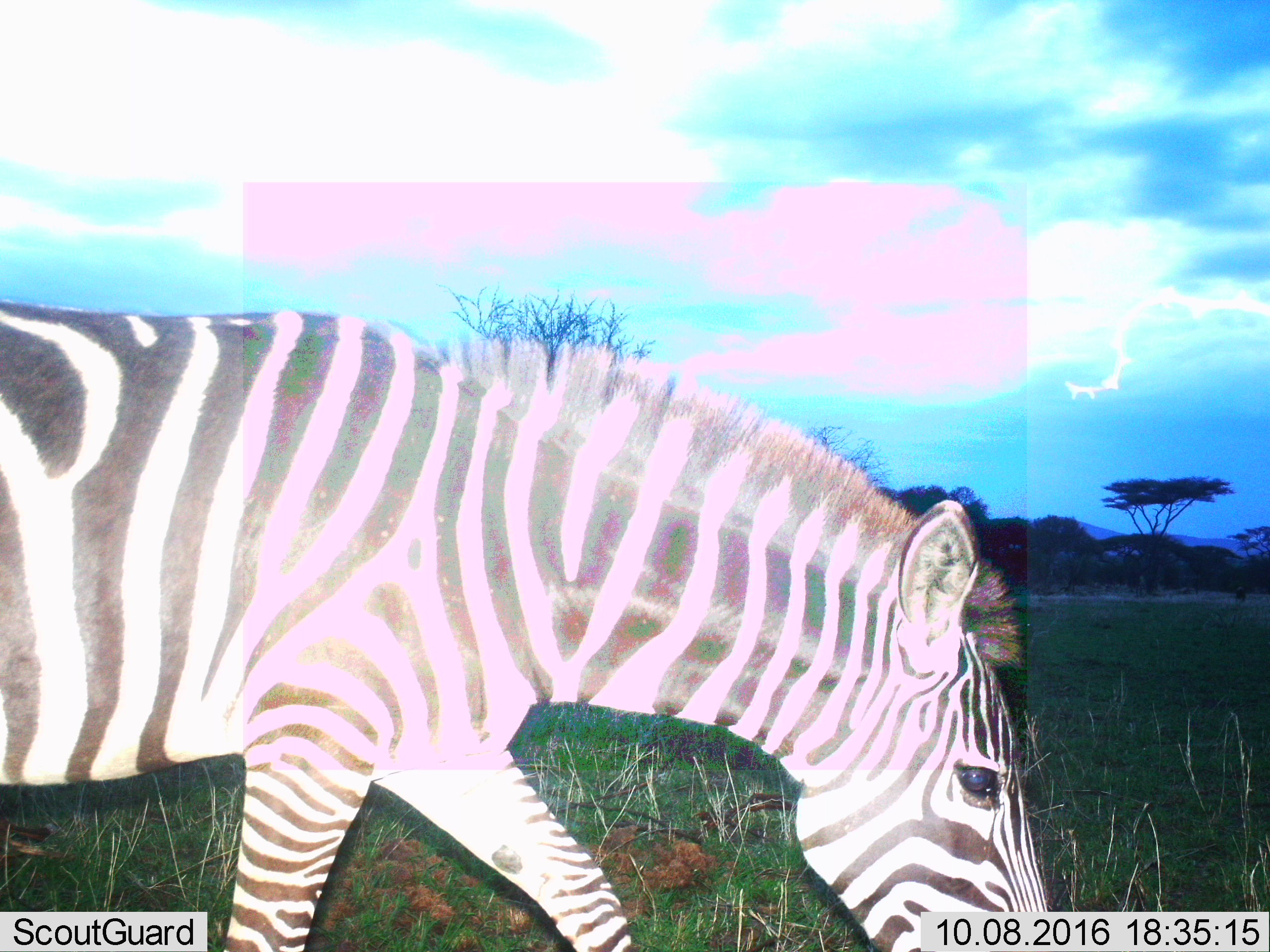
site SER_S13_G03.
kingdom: Animalia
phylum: Chordata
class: Mammalia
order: Perissodactyla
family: Equidae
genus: Equus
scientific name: Equus quagga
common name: plains zebra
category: zebraplains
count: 1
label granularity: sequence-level